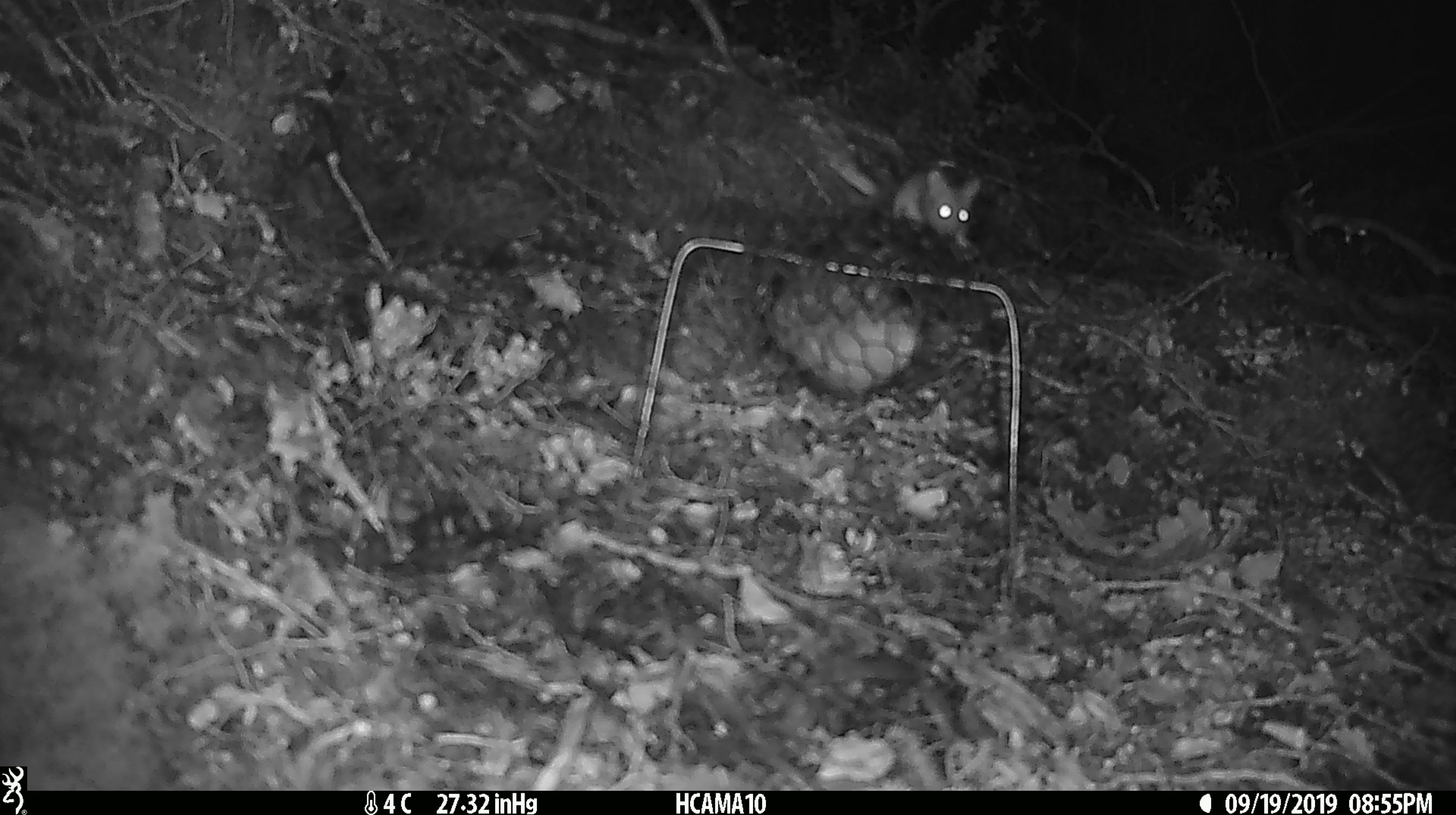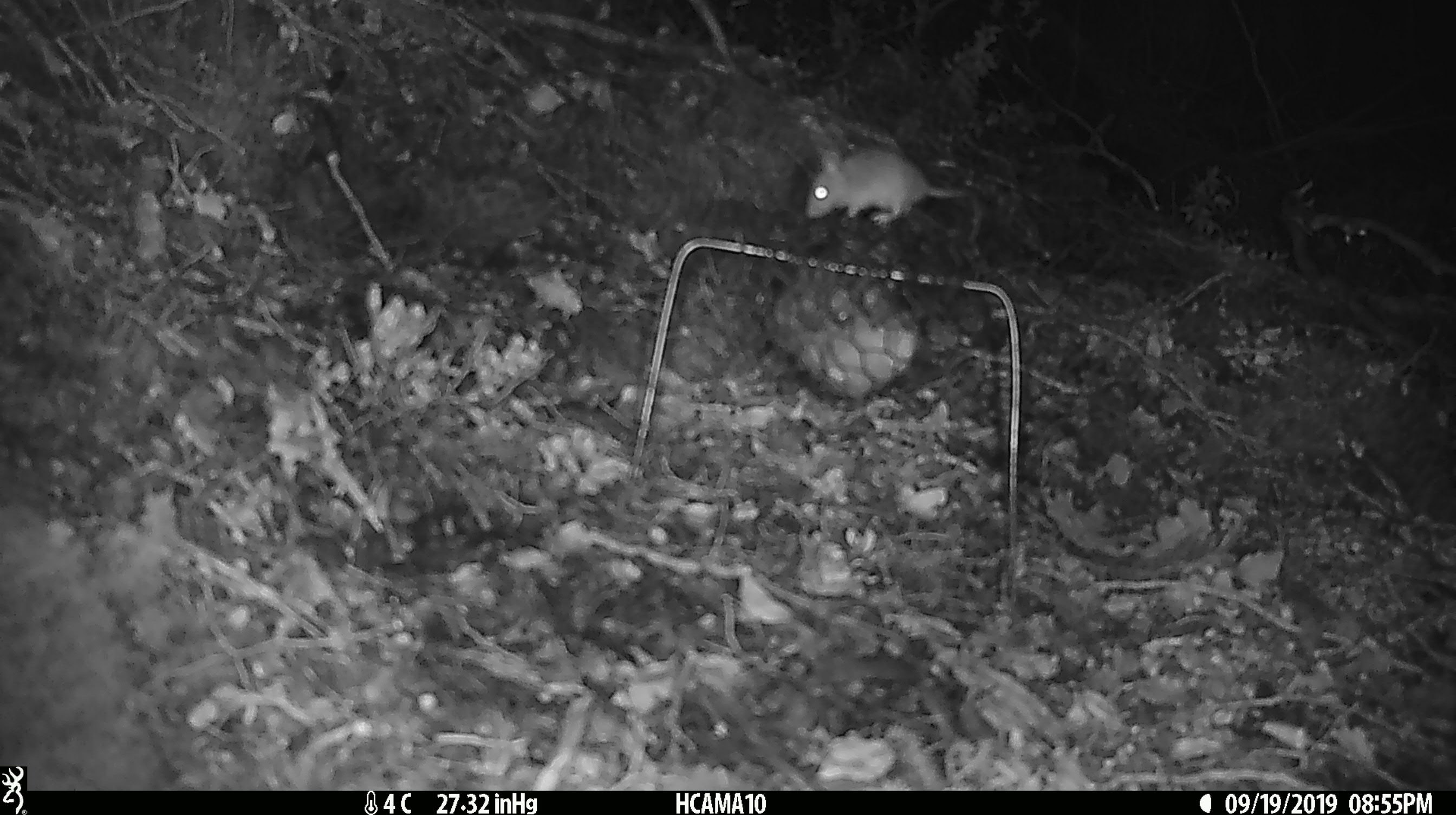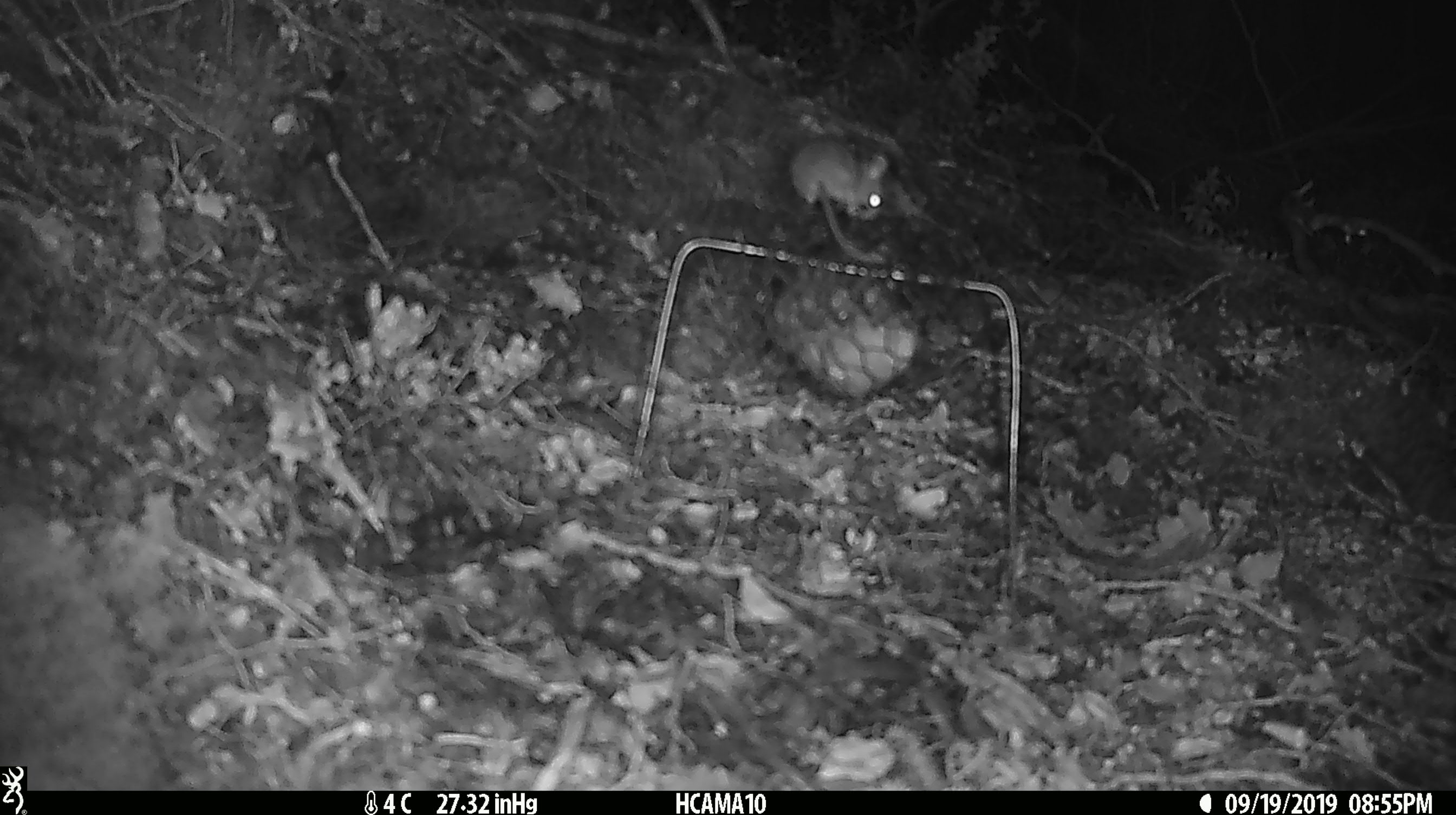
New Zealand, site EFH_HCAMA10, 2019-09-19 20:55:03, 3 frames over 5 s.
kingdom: Animalia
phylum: Chordata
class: Mammalia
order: Rodentia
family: Muridae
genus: Mus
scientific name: Mus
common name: mouse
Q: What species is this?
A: Mouse (Mus).